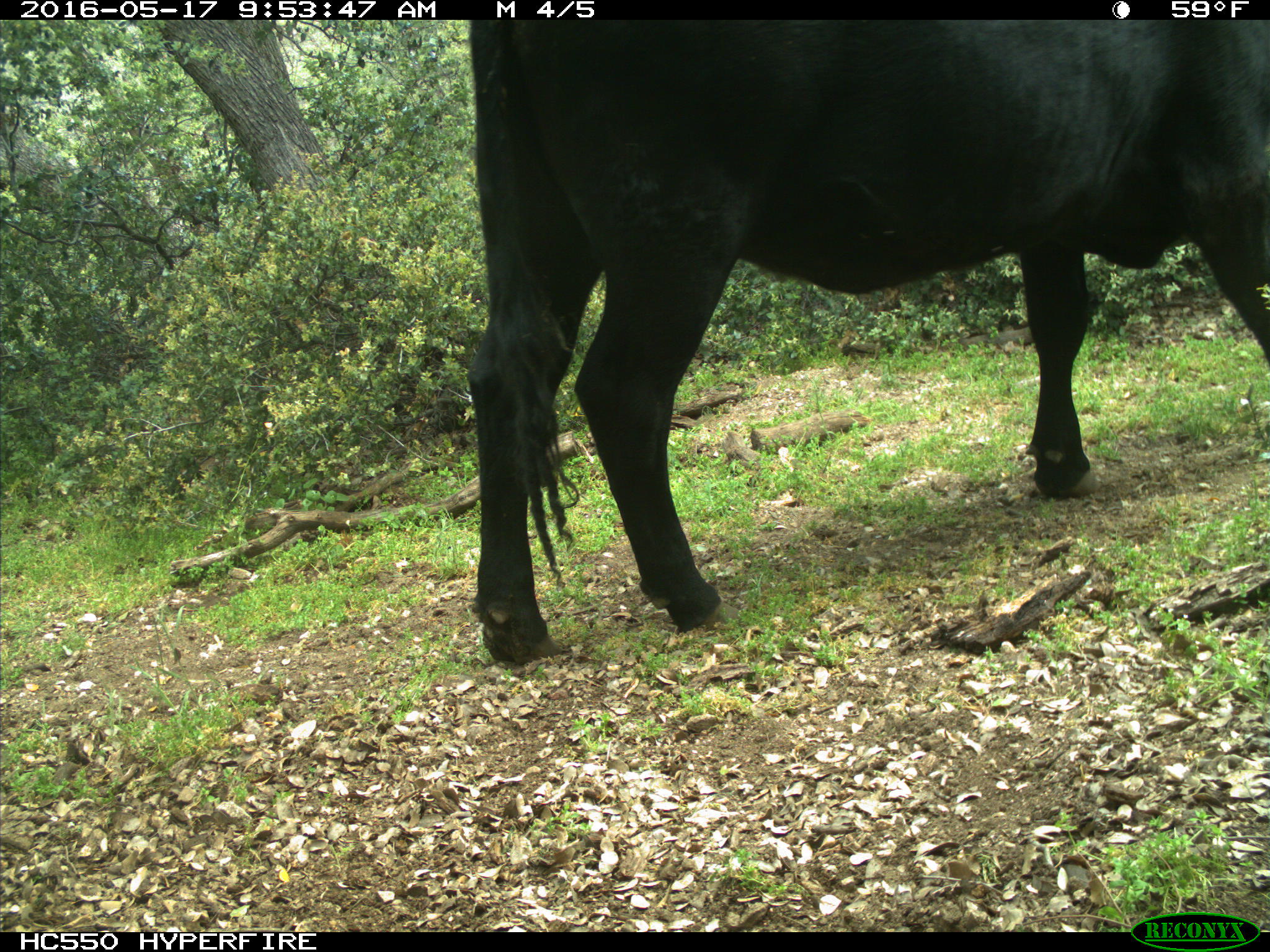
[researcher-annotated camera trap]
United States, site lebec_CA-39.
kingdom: Animalia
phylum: Chordata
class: Mammalia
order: Artiodactyla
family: Bovidae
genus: Bos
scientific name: Bos taurus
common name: domestic cow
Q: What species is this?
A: Bos taurus (domestic cow).